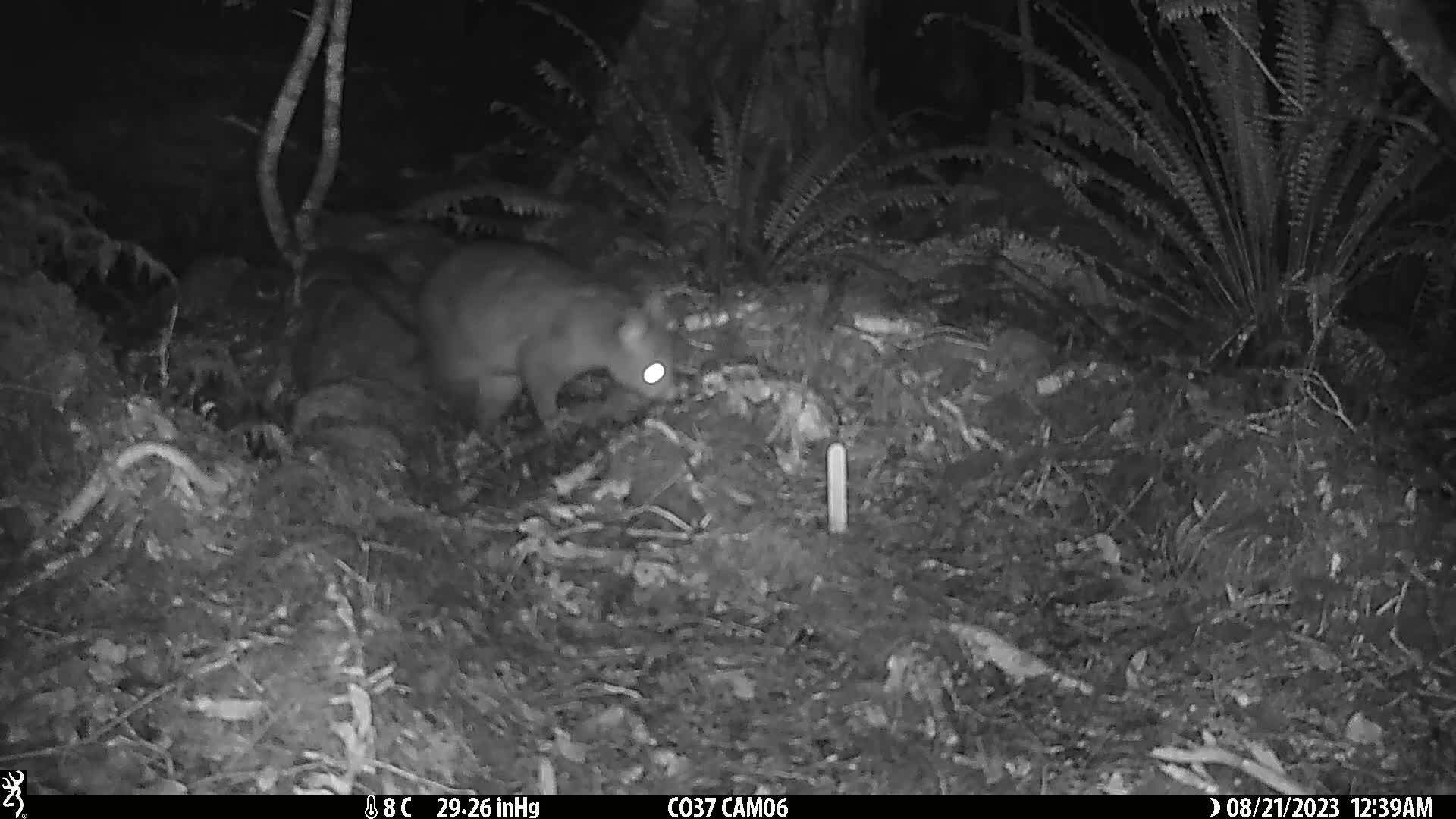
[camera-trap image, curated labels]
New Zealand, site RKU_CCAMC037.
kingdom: Animalia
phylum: Chordata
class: Mammalia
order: Diprotodontia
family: Phalangeridae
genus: Trichosurus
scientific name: Trichosurus vulpecula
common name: common brushtail possum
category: possum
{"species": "possum (common brushtail possum) (Trichosurus vulpecula)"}